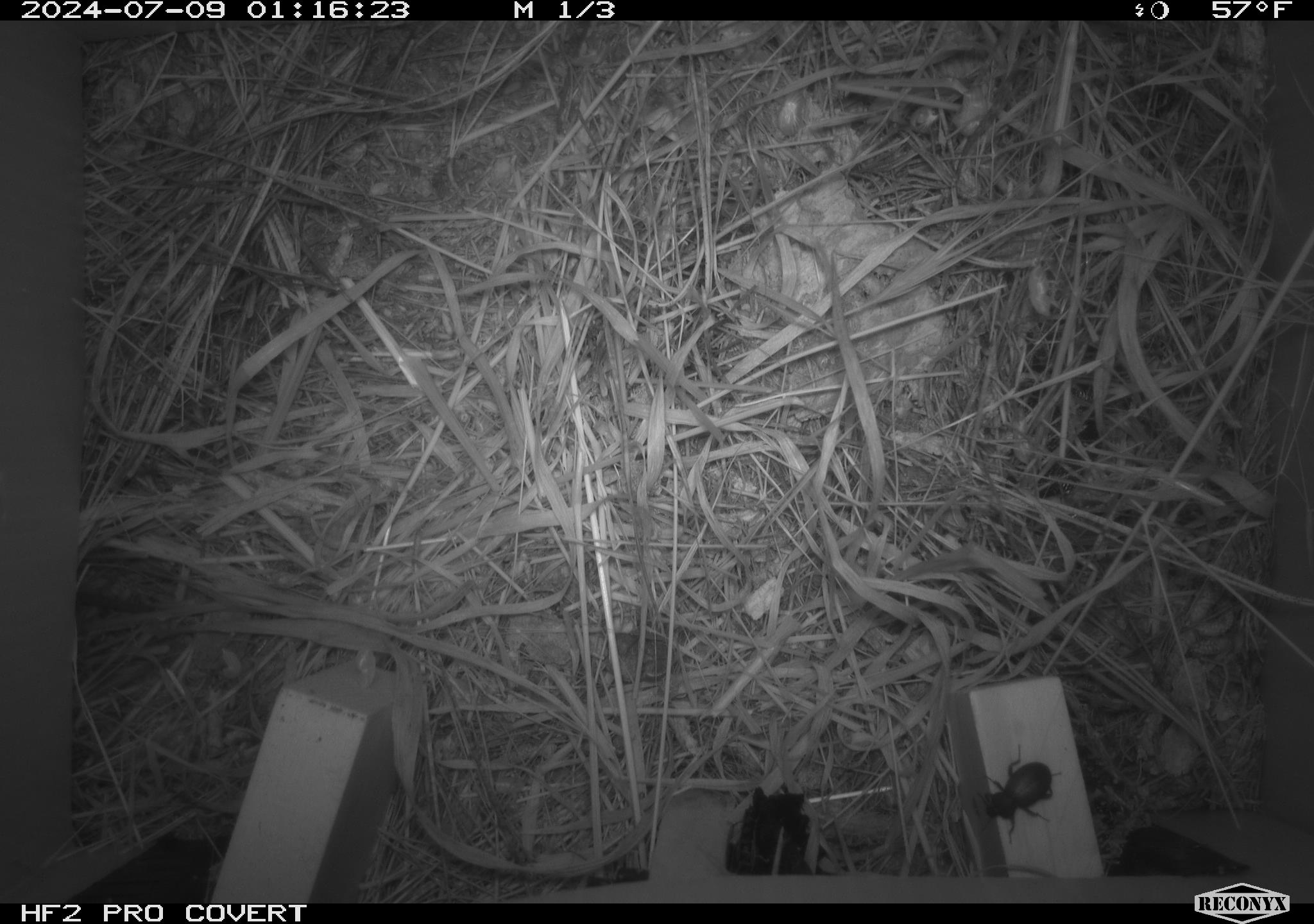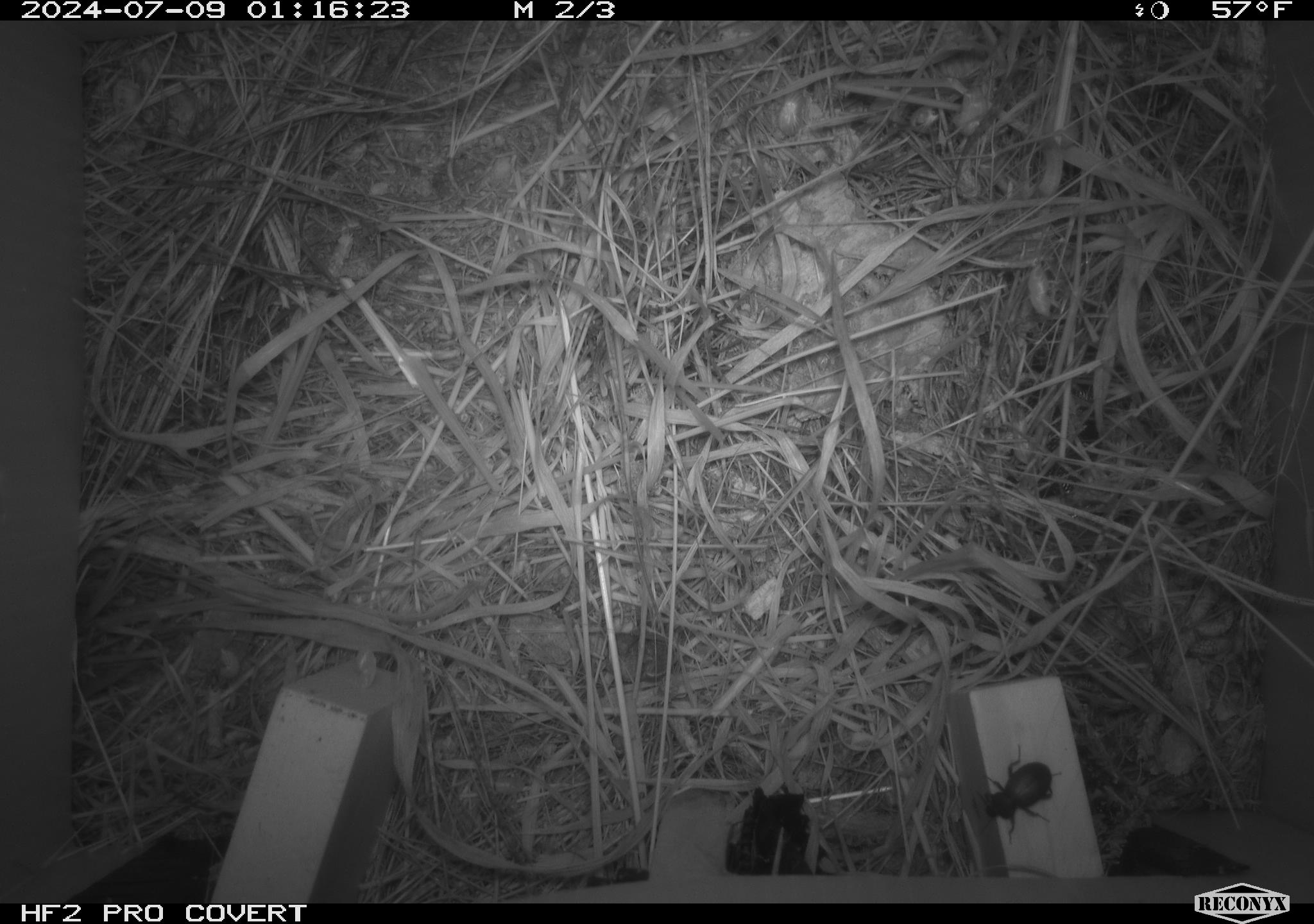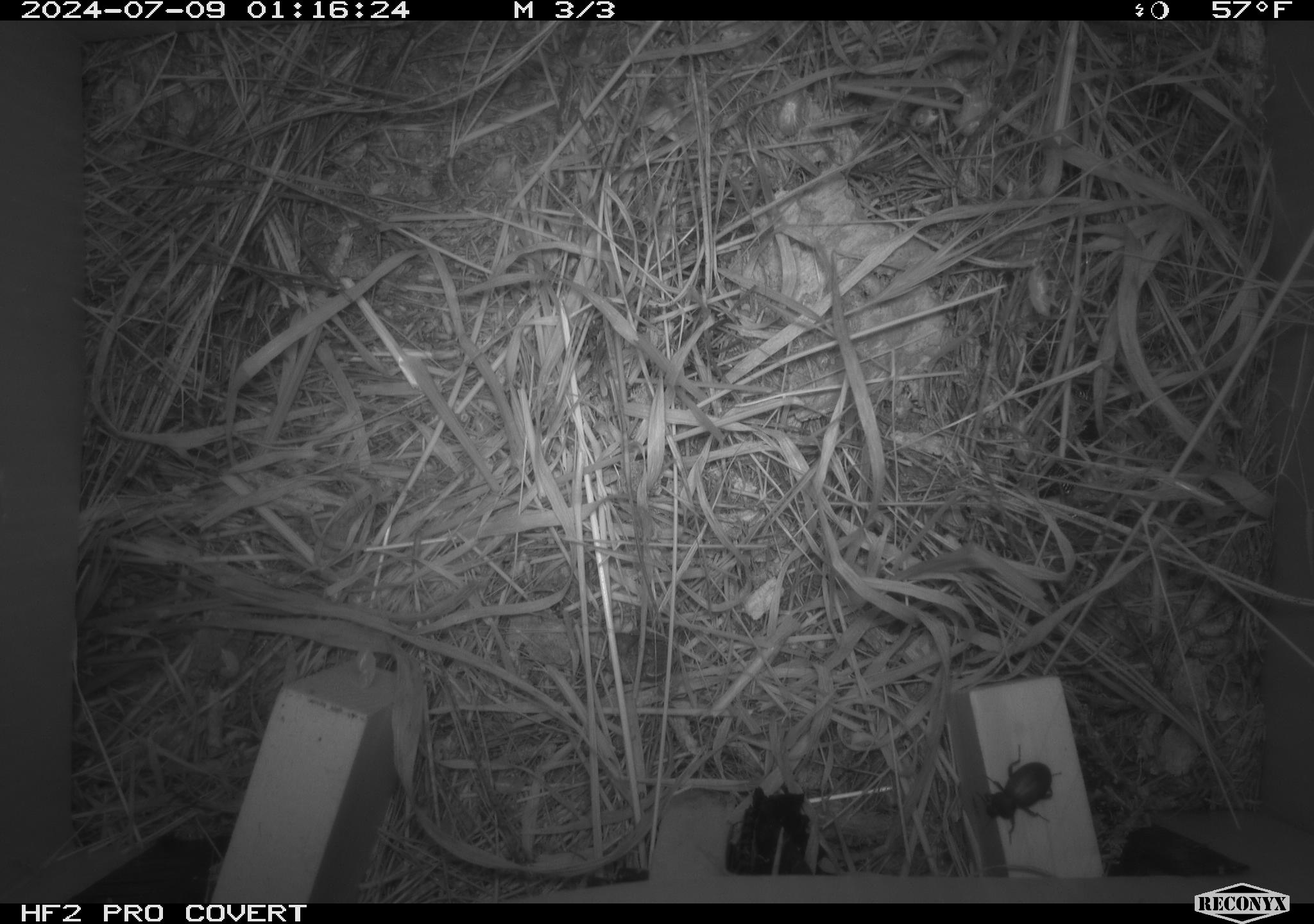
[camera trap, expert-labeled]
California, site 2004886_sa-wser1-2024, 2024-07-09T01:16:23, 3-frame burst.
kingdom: Animalia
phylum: Arthropoda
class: Insecta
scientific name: Insecta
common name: insect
Insect (Insecta).